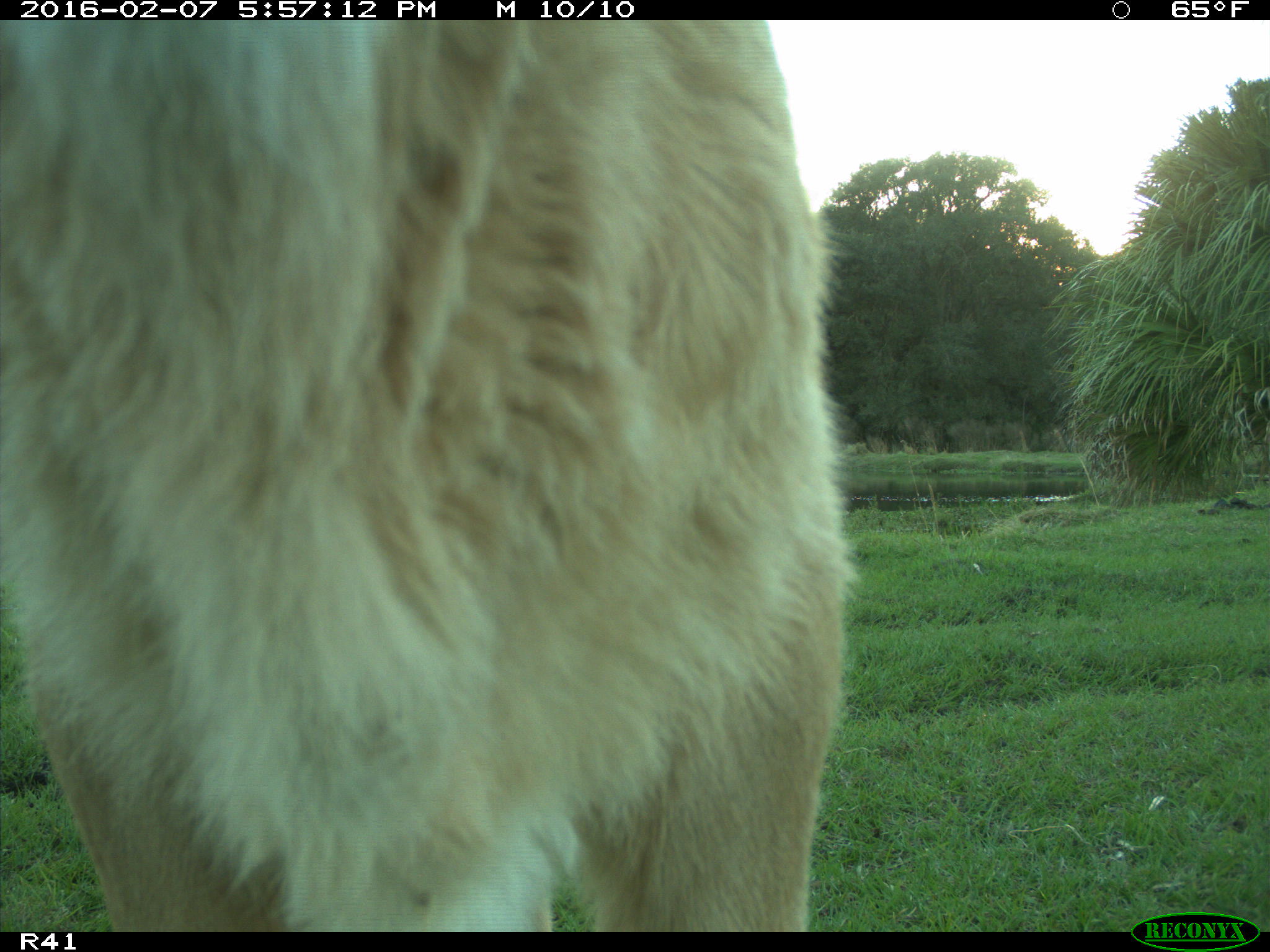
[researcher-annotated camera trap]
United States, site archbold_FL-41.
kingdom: Animalia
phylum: Chordata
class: Mammalia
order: Artiodactyla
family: Bovidae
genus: Bos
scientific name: Bos taurus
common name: domestic cow